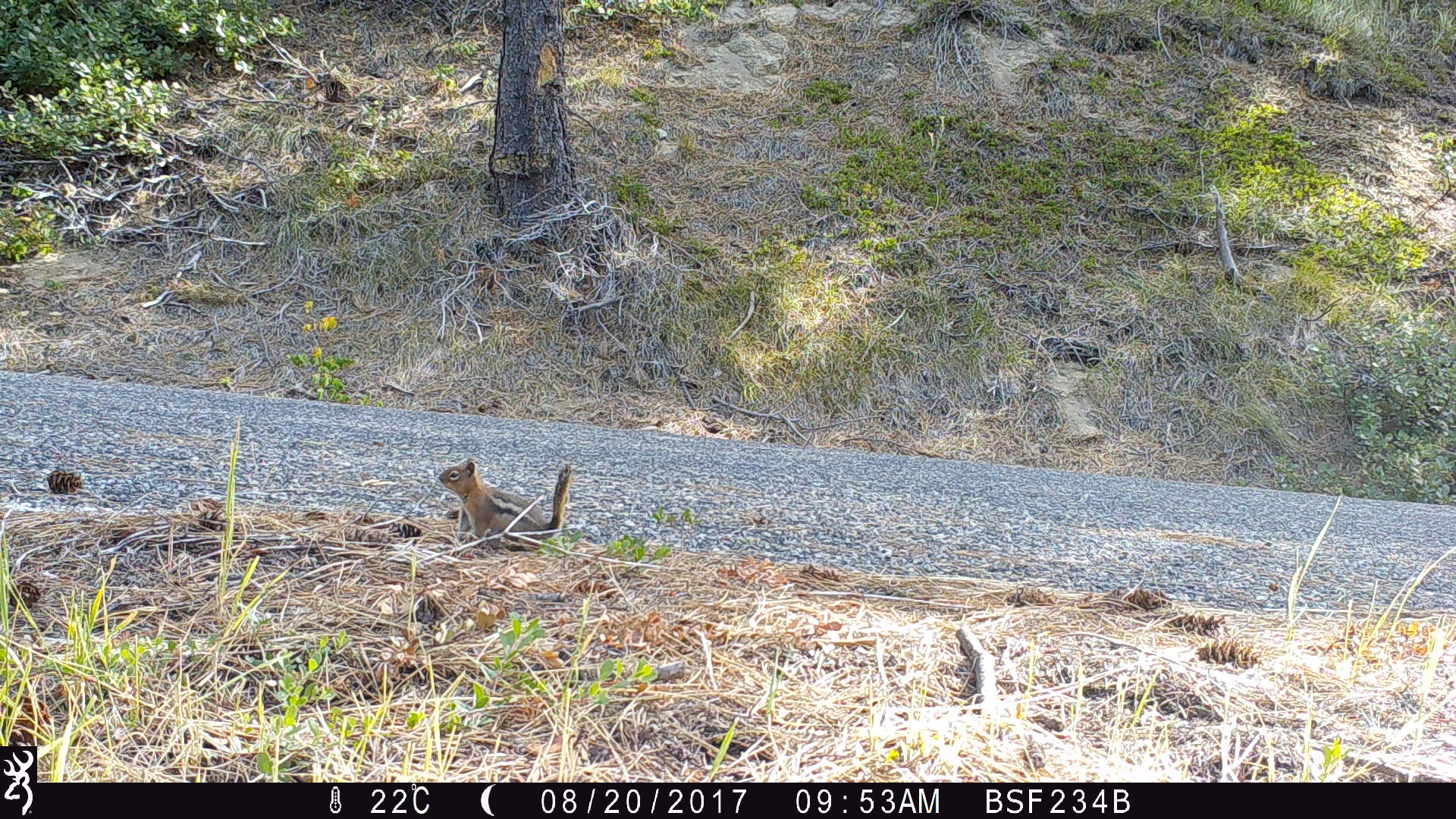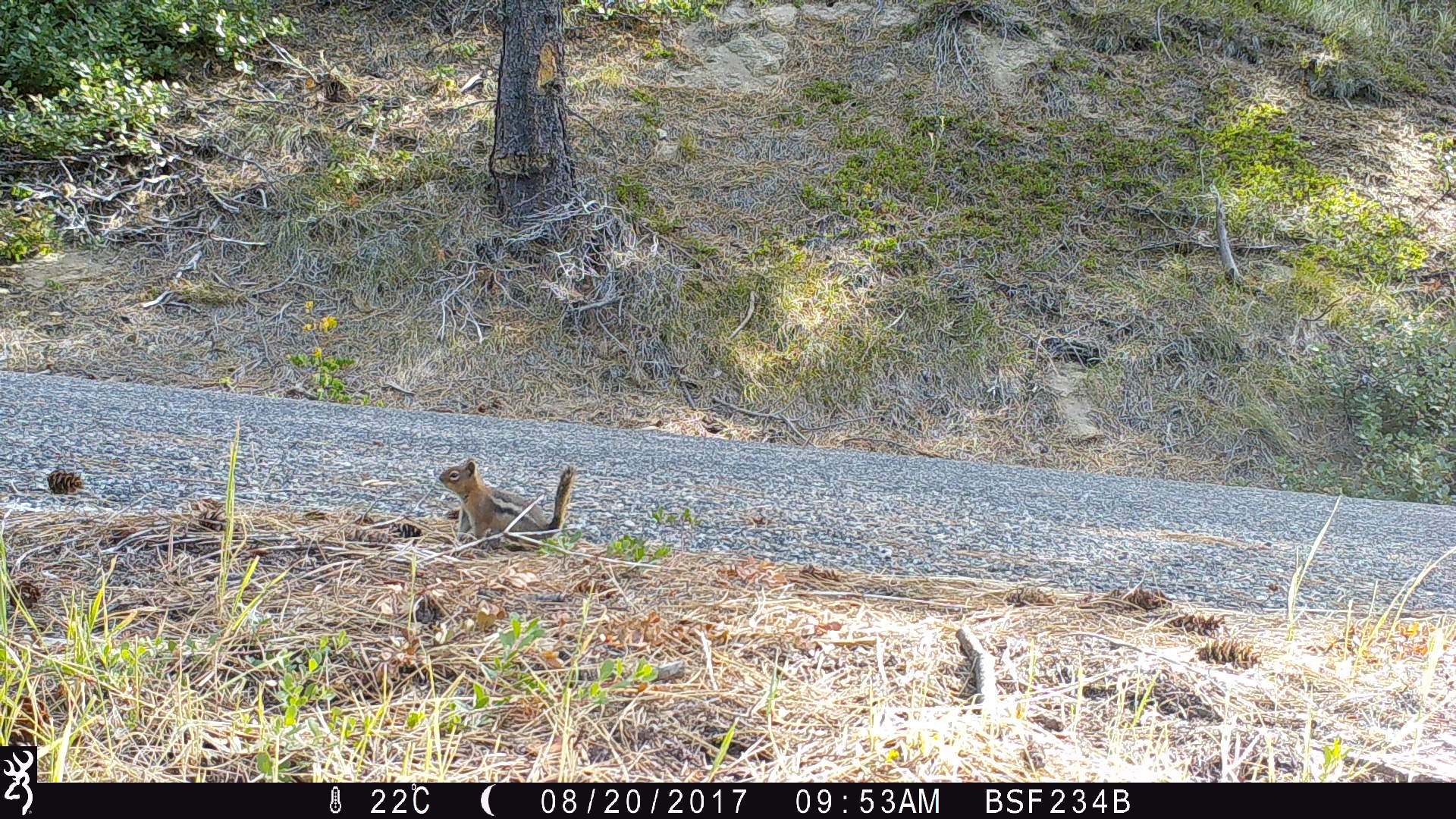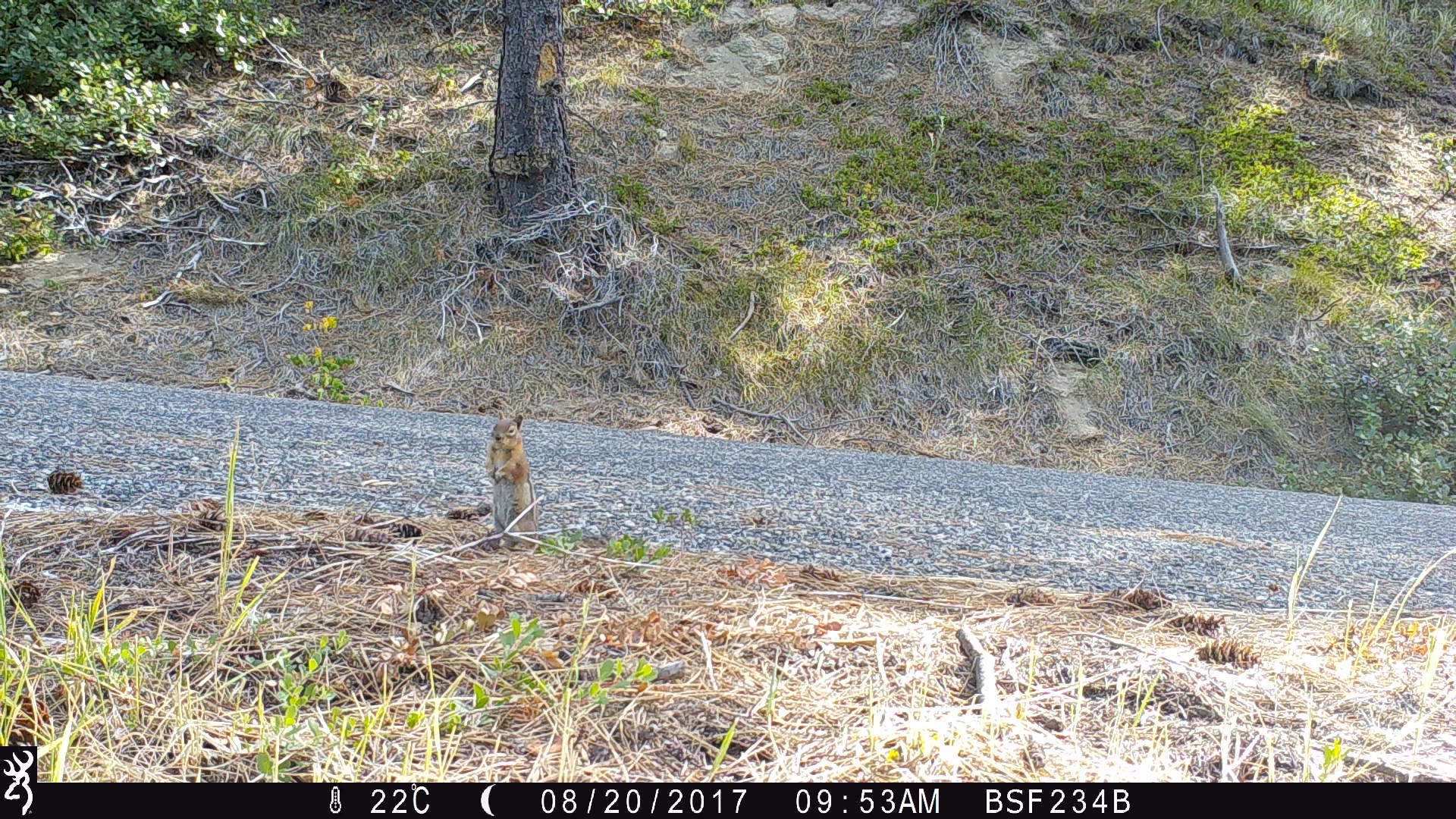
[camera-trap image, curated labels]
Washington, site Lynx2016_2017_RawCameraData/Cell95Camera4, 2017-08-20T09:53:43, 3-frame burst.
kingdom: Animalia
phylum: Chordata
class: Mammalia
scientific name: Mammalia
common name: small mammal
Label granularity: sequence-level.